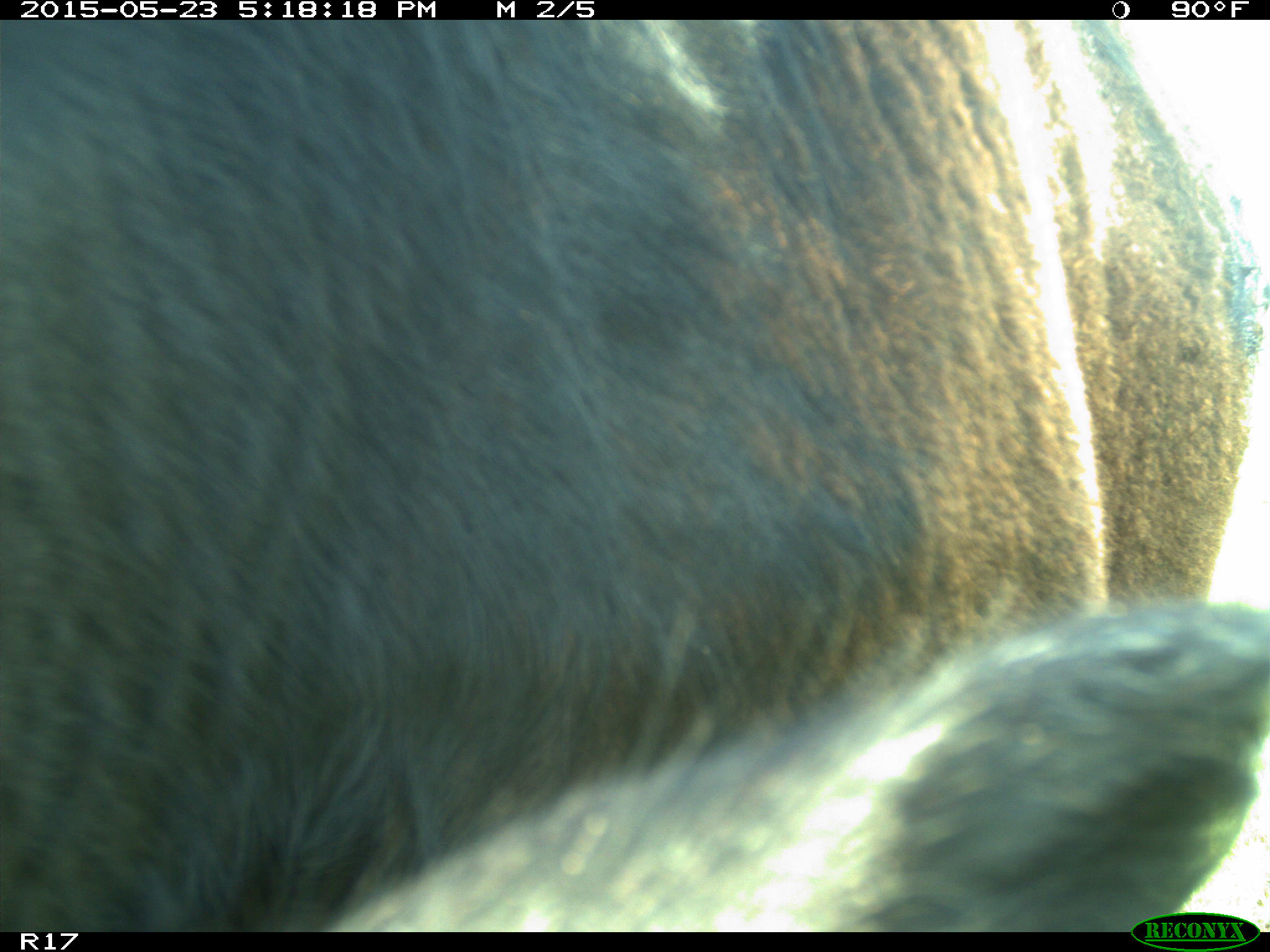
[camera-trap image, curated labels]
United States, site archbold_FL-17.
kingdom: Animalia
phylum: Chordata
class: Mammalia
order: Artiodactyla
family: Bovidae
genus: Bos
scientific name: Bos taurus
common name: domestic cow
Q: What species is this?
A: Bos taurus (domestic cow).